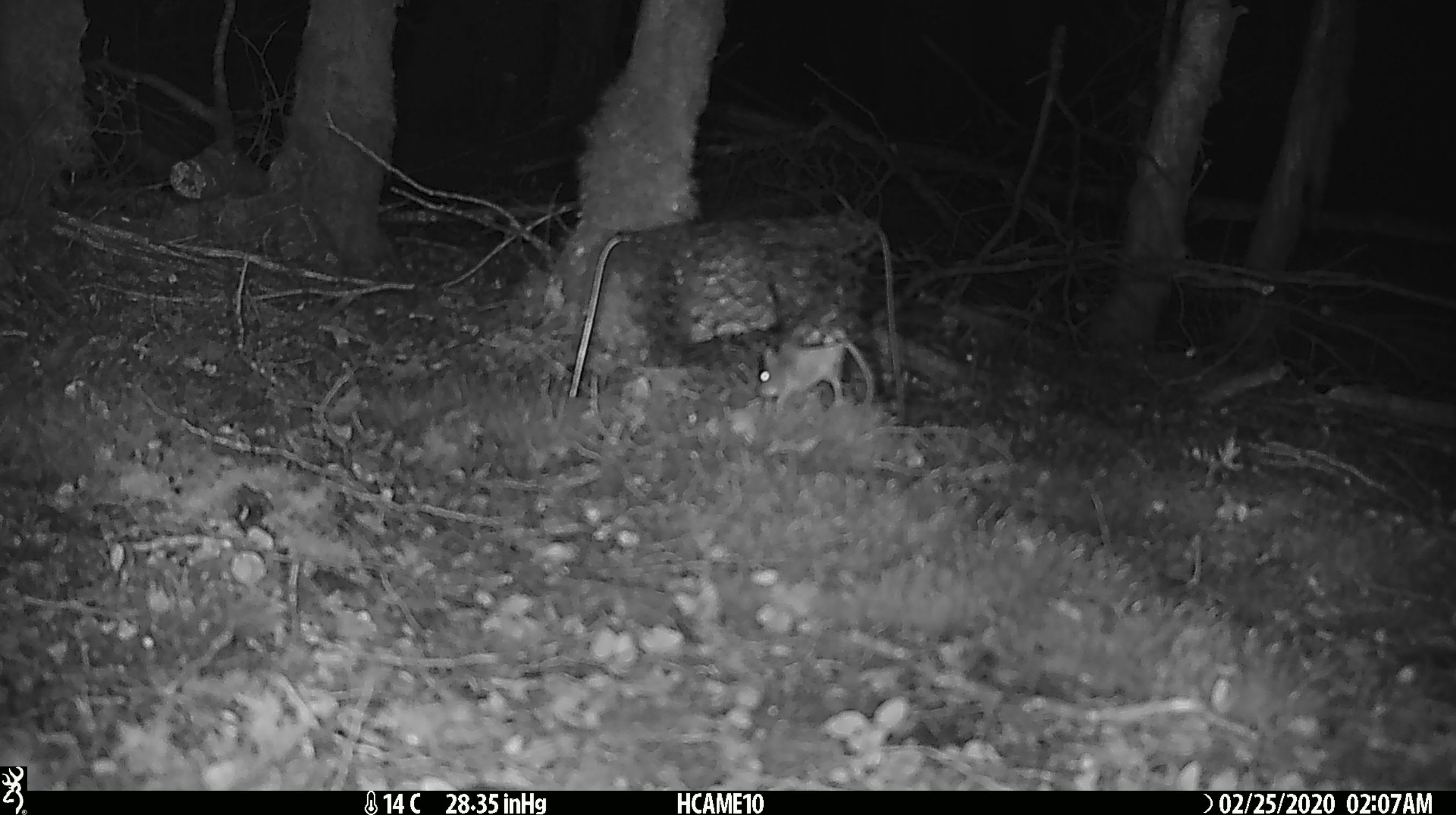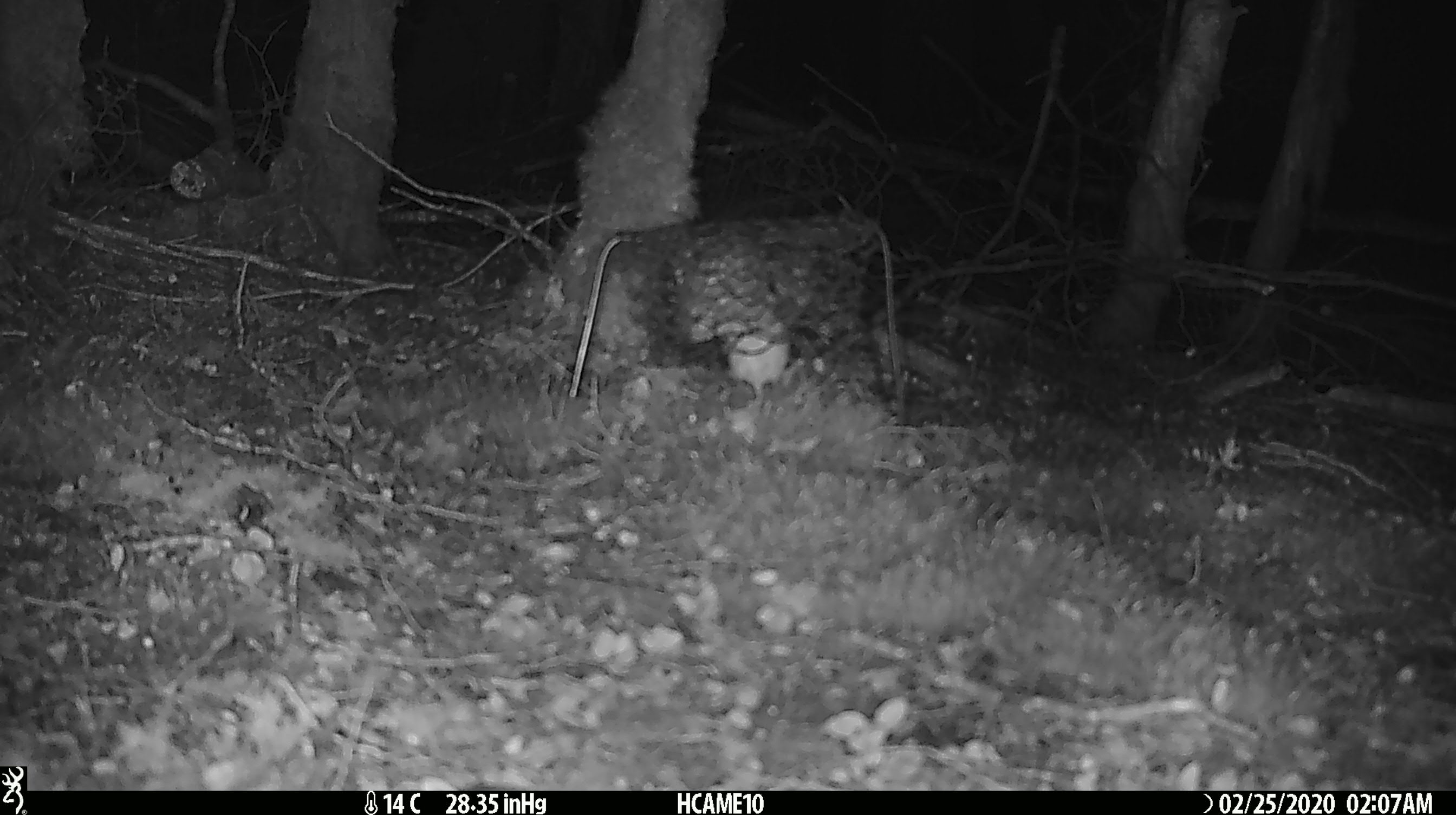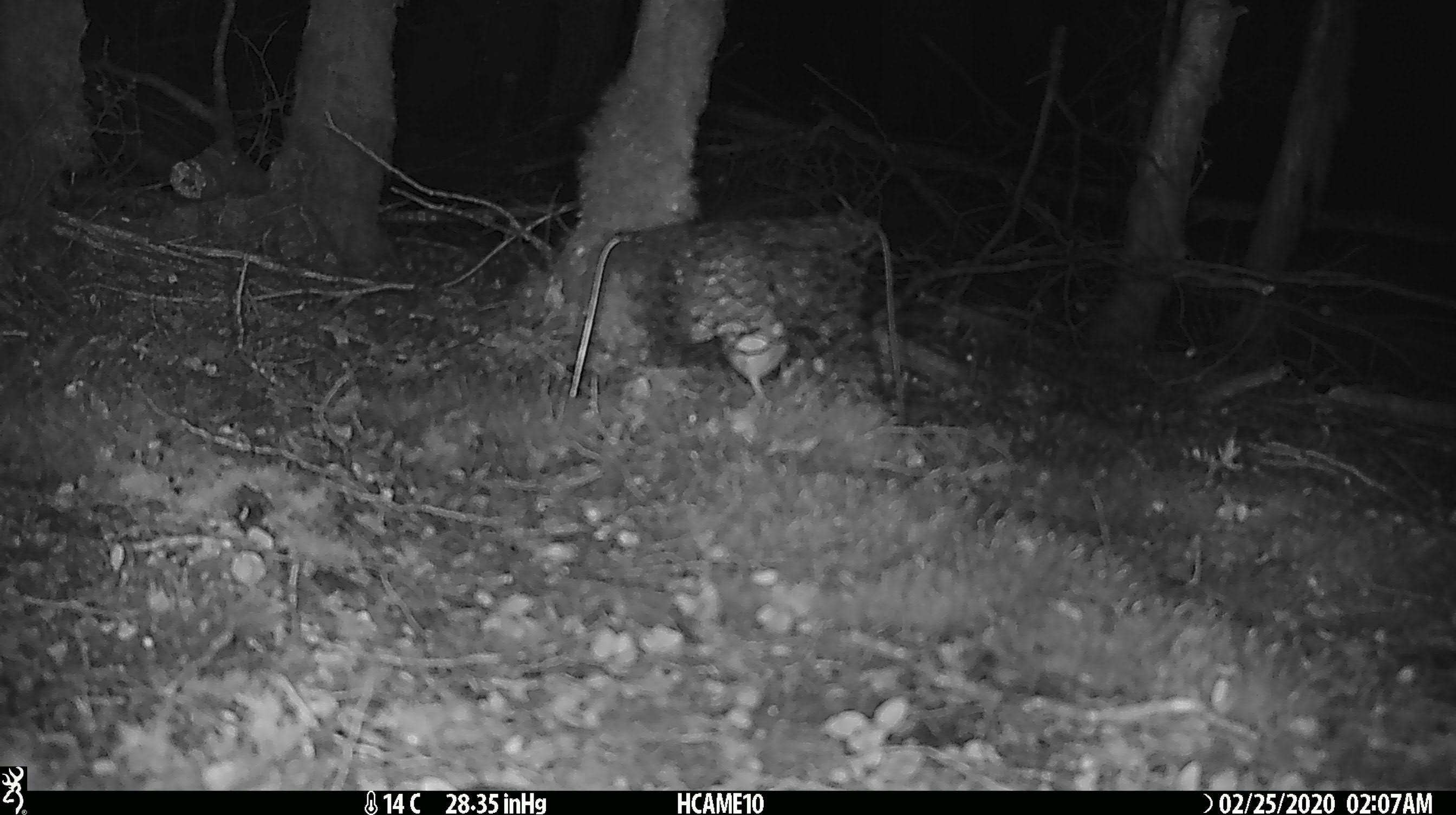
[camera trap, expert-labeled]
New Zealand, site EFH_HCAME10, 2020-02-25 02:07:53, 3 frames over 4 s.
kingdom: Animalia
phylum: Chordata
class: Mammalia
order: Rodentia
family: Muridae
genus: Mus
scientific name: Mus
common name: mouse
Mouse (Mus).